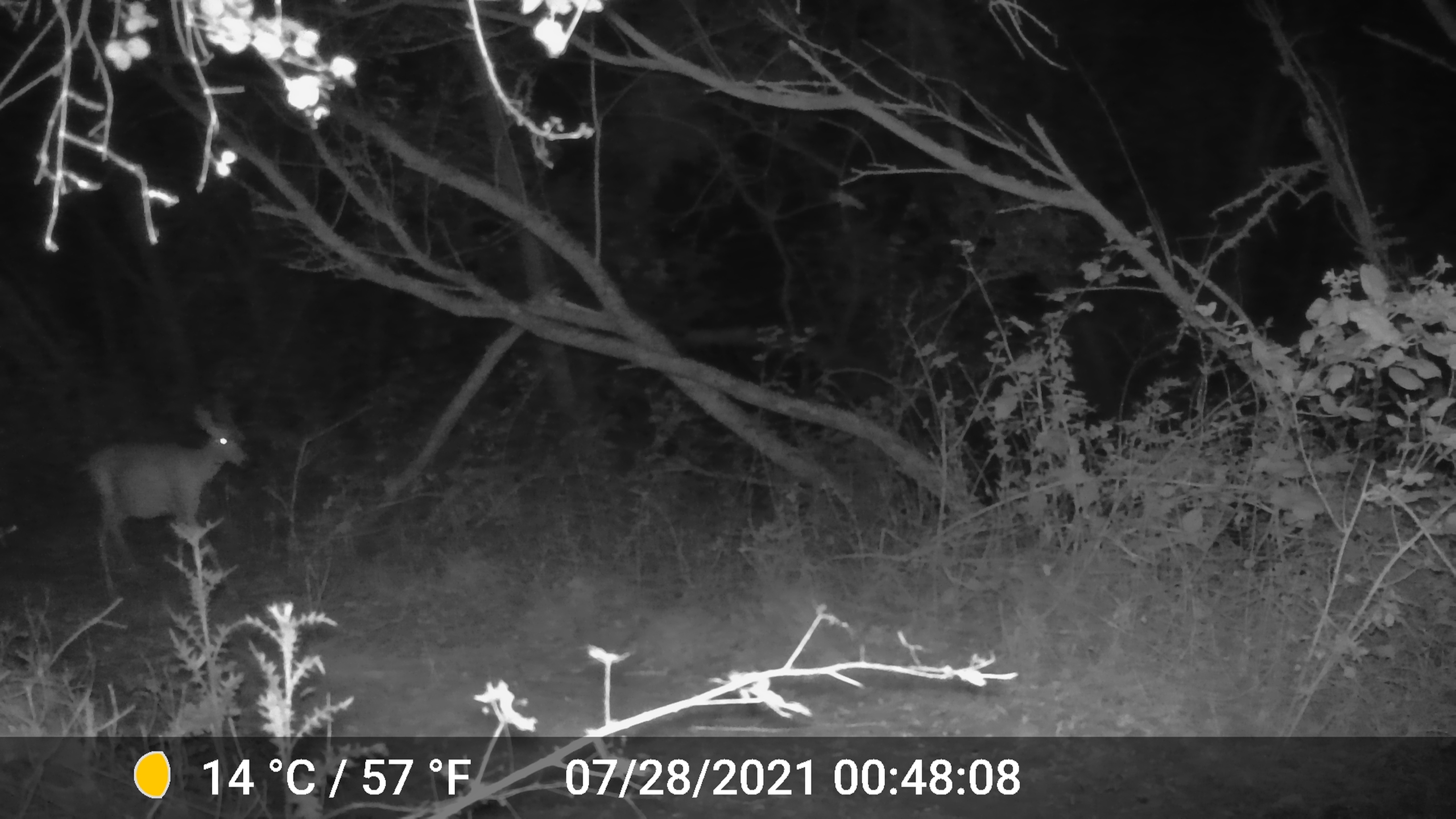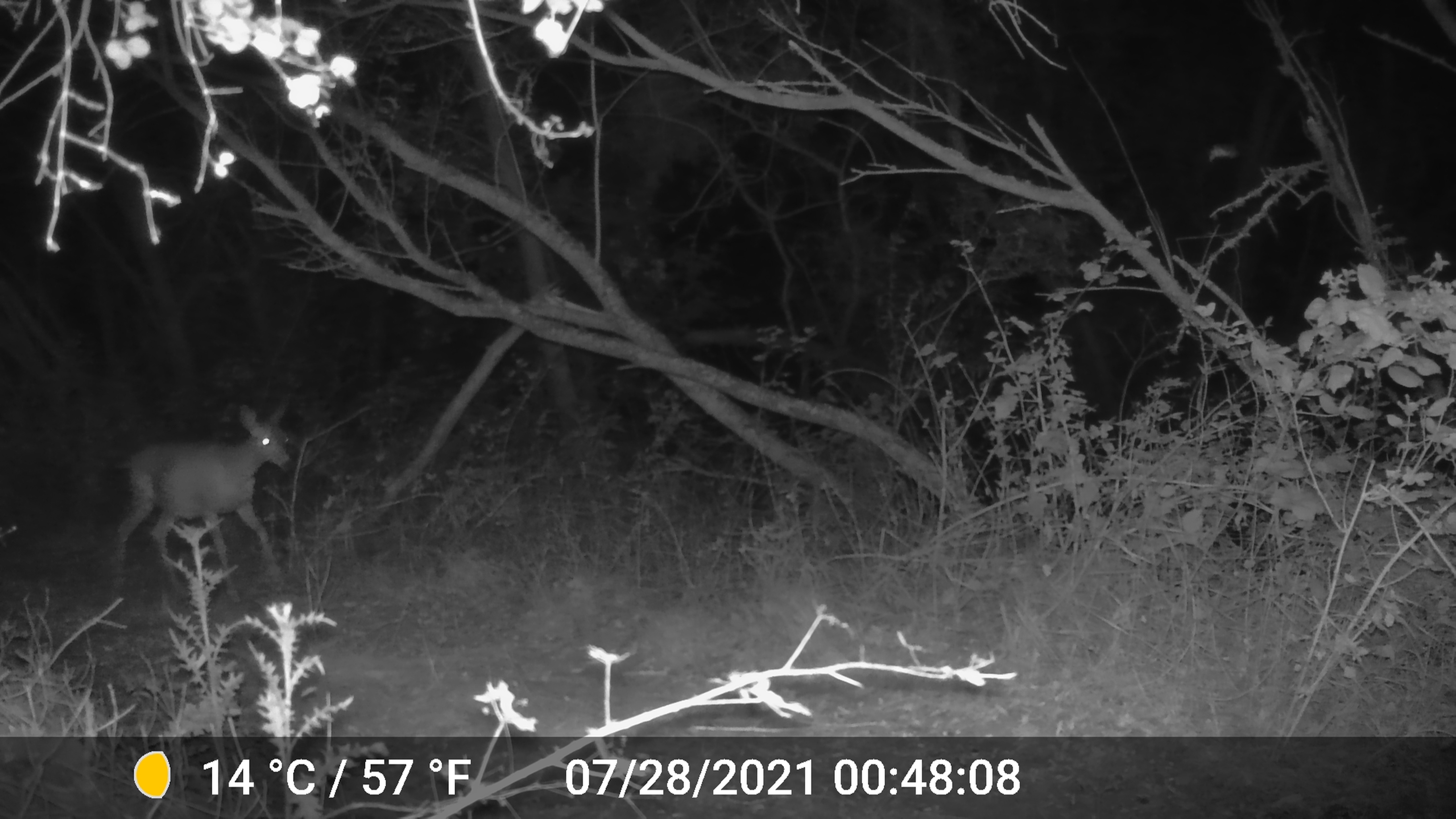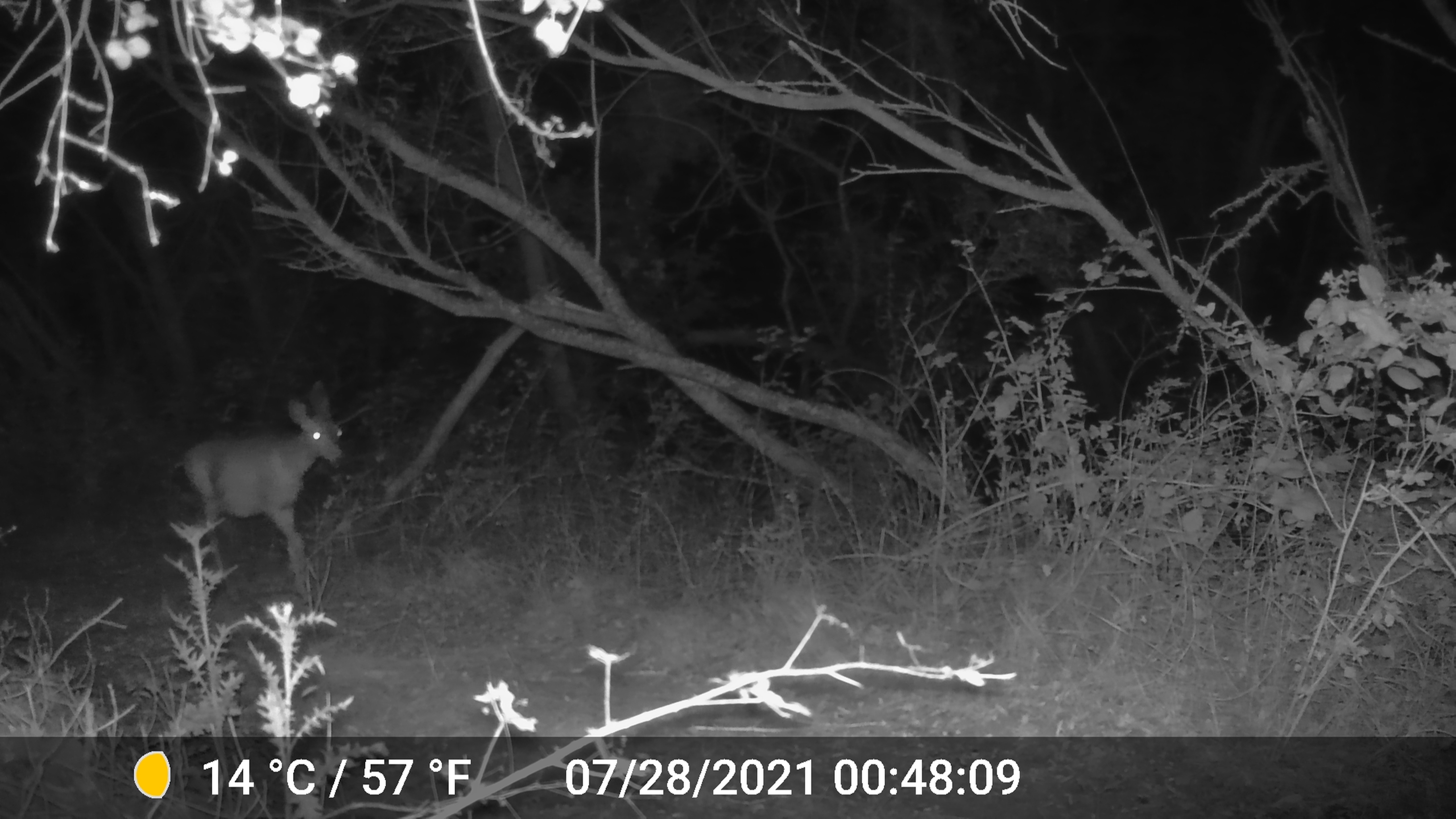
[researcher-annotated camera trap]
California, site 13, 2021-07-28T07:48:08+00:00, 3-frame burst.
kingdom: Animalia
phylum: Chordata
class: Mammalia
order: Artiodactyla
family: Cervidae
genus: Odocoileus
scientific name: Odocoileus hemionus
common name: mule deer